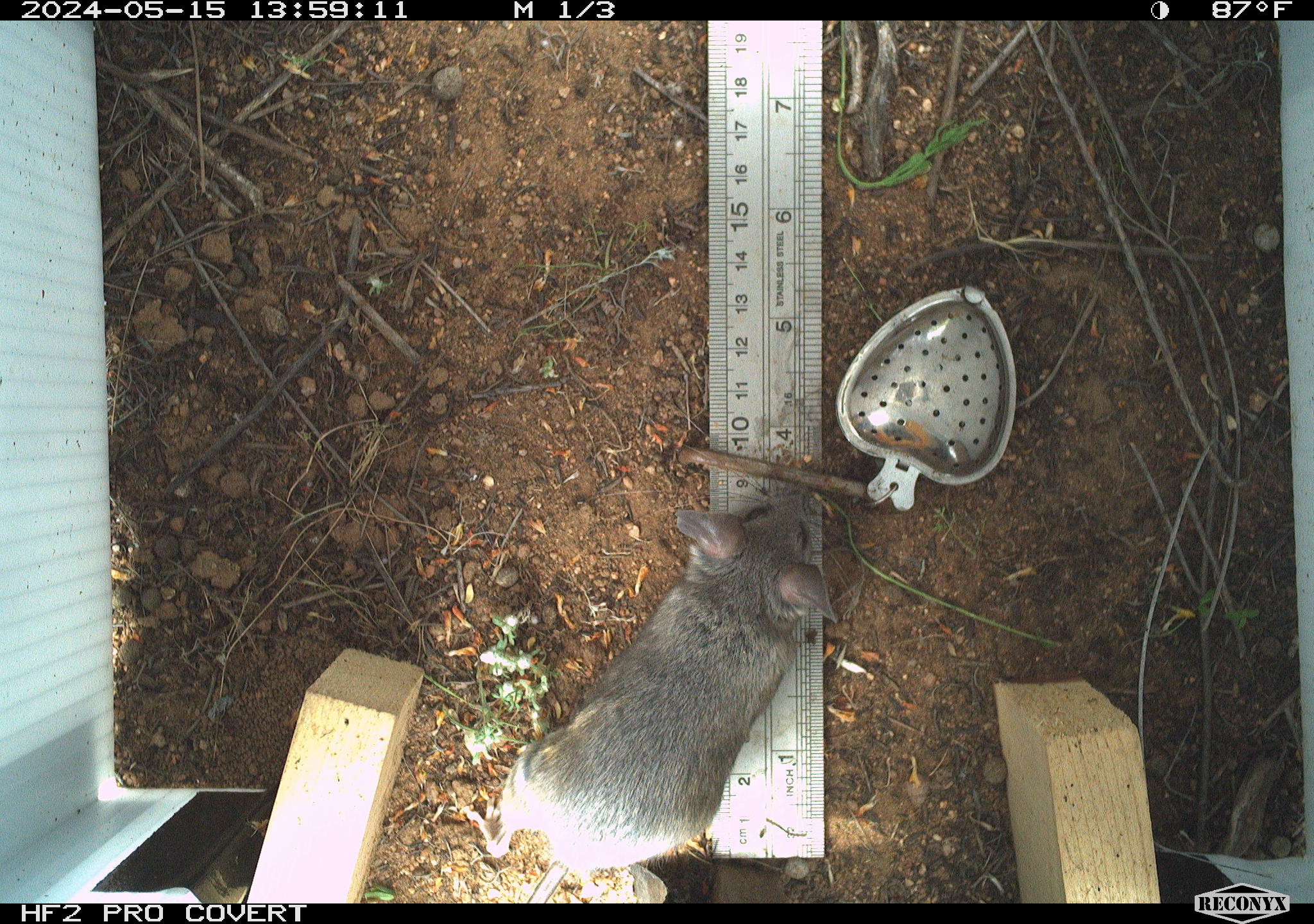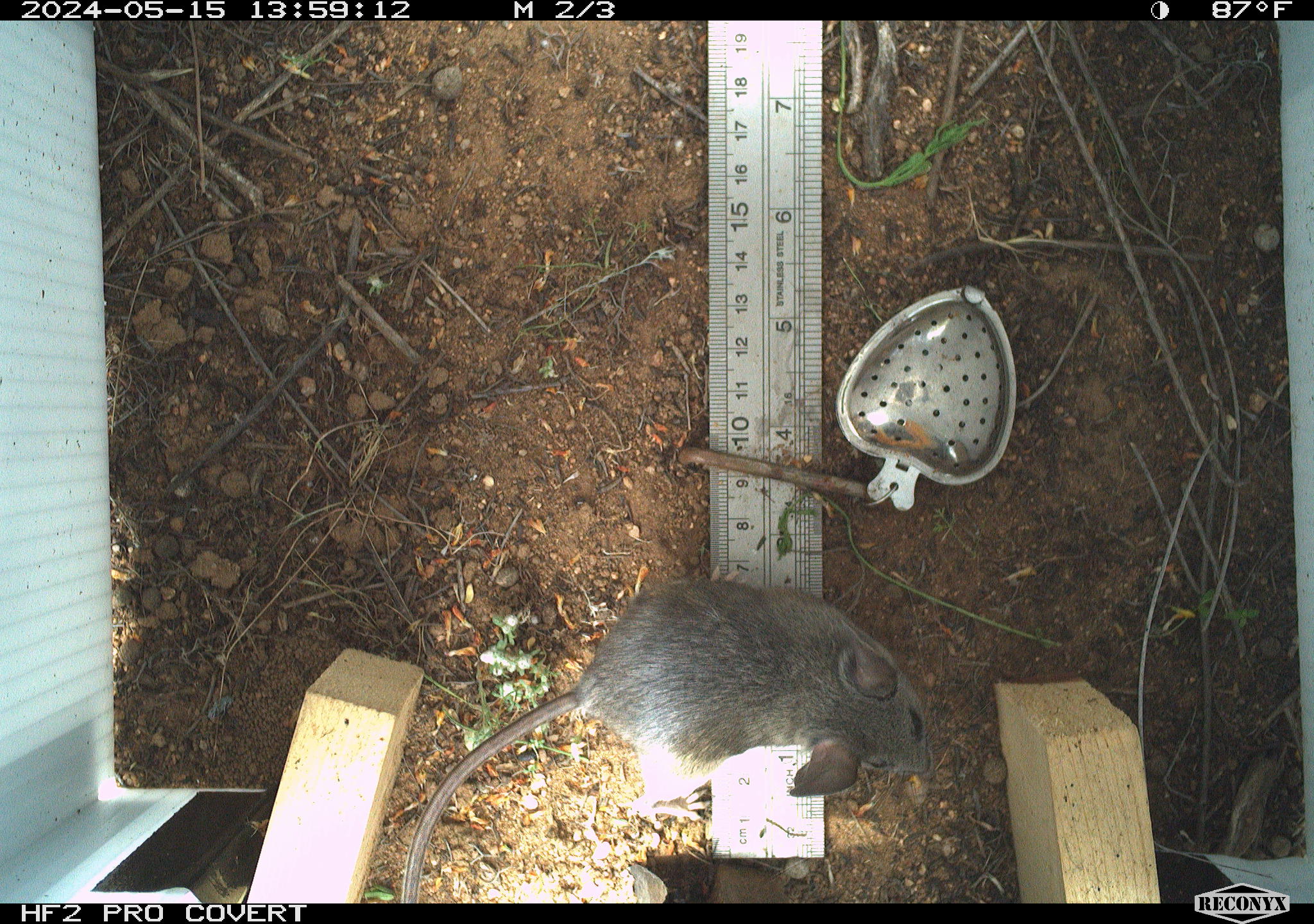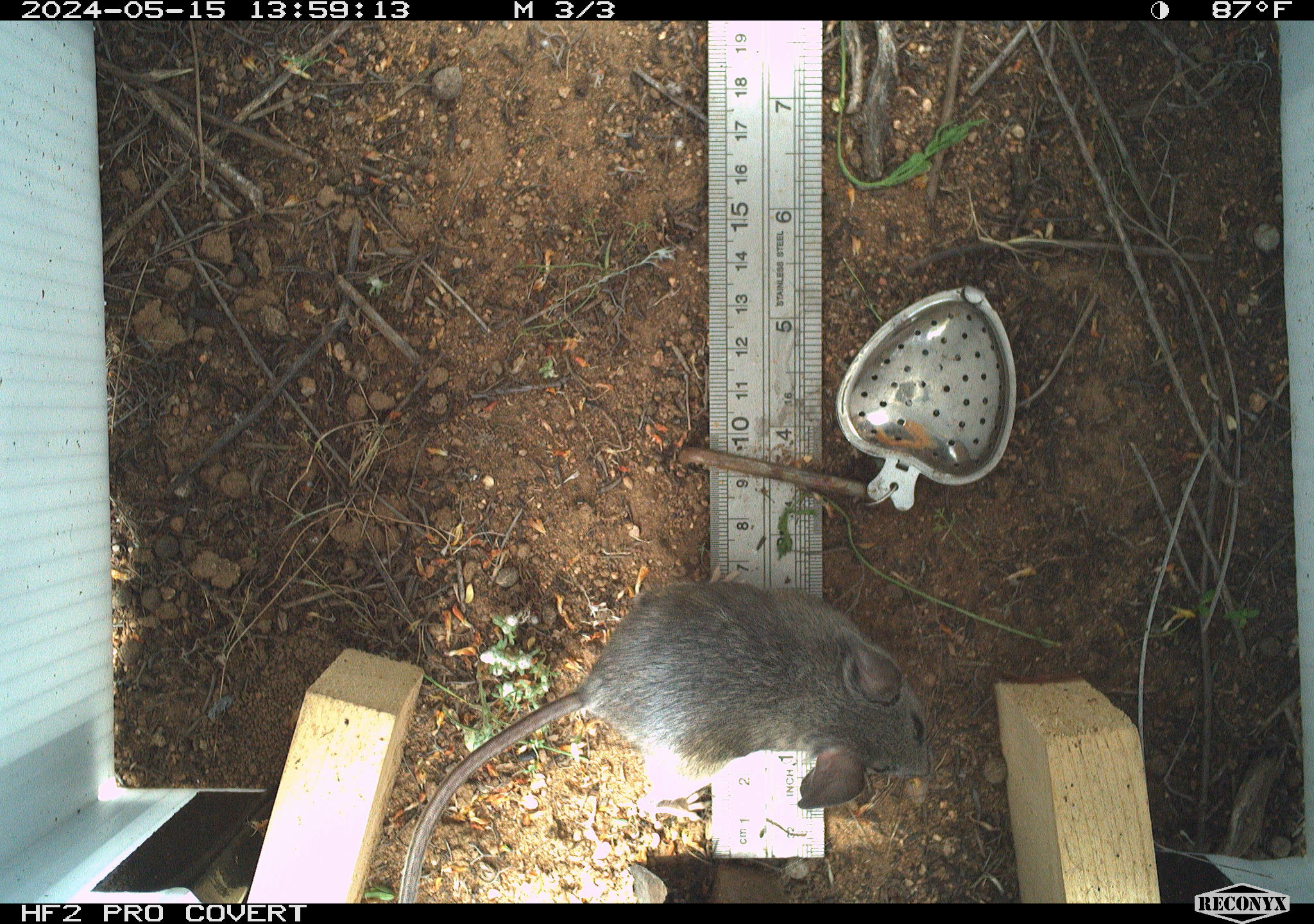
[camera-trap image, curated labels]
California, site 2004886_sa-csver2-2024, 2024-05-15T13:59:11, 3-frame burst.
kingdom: Animalia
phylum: Chordata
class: Mammalia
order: Rodentia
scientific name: Rodentia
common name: rodent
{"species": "rodent (Rodentia)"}